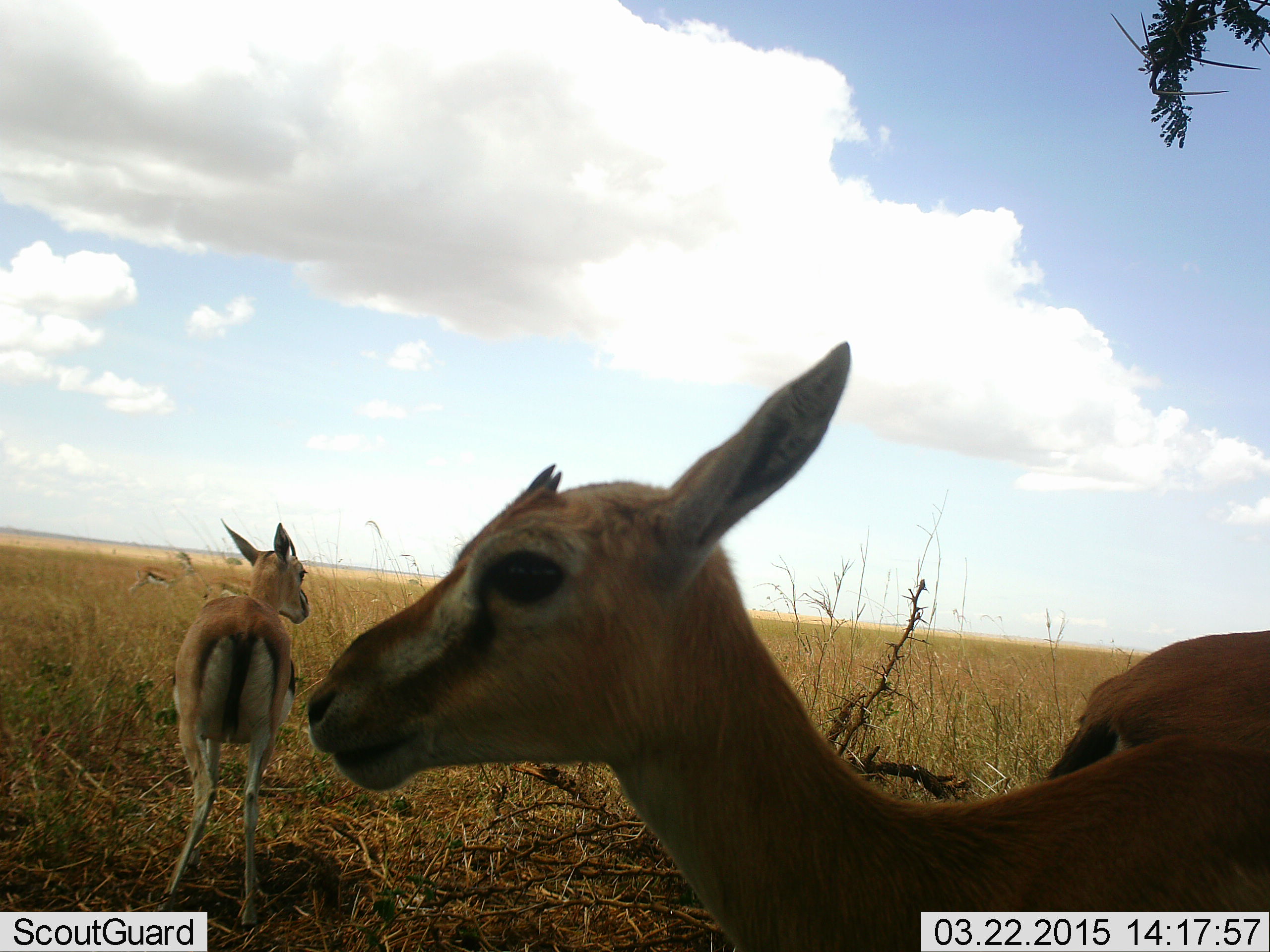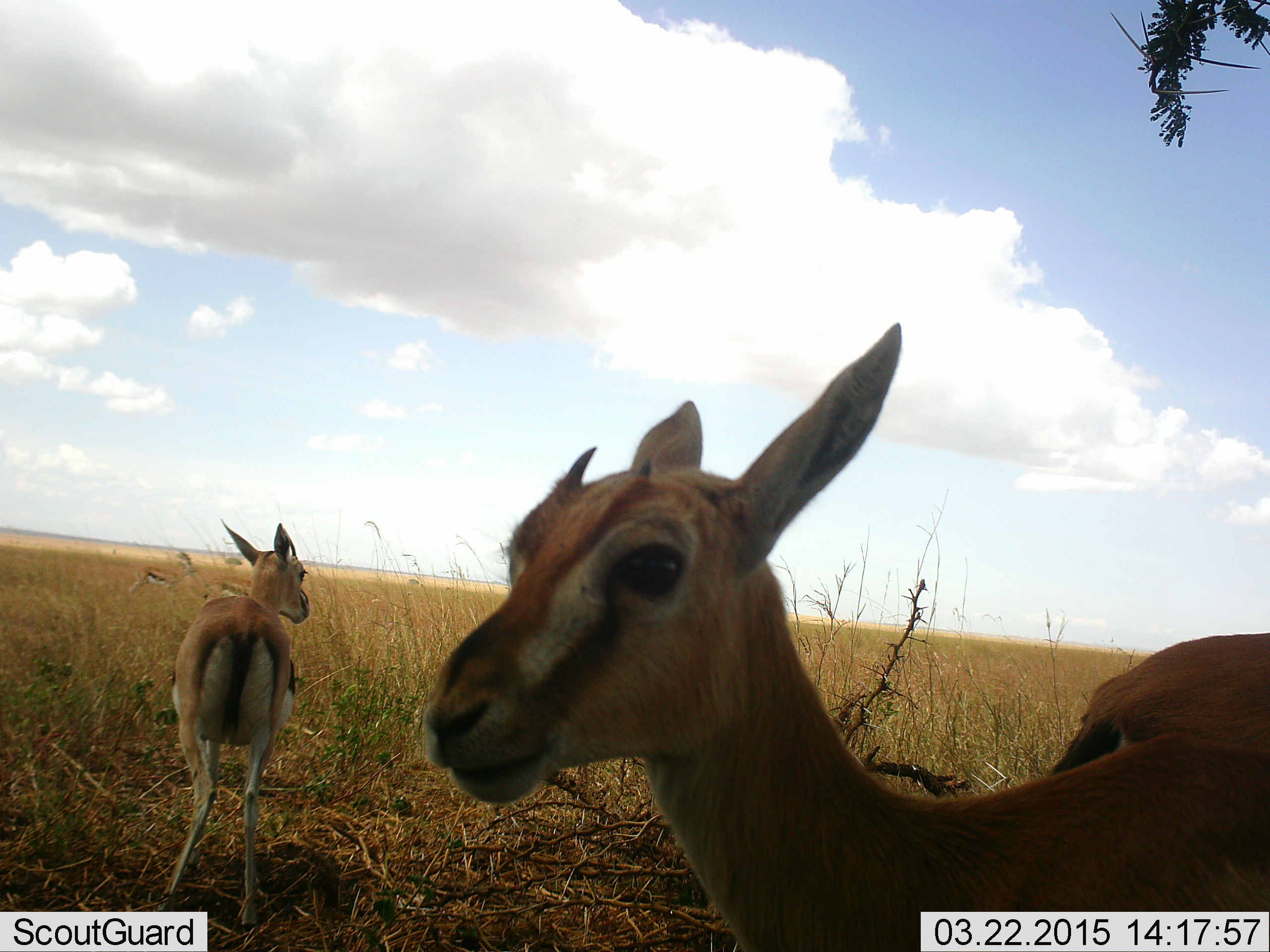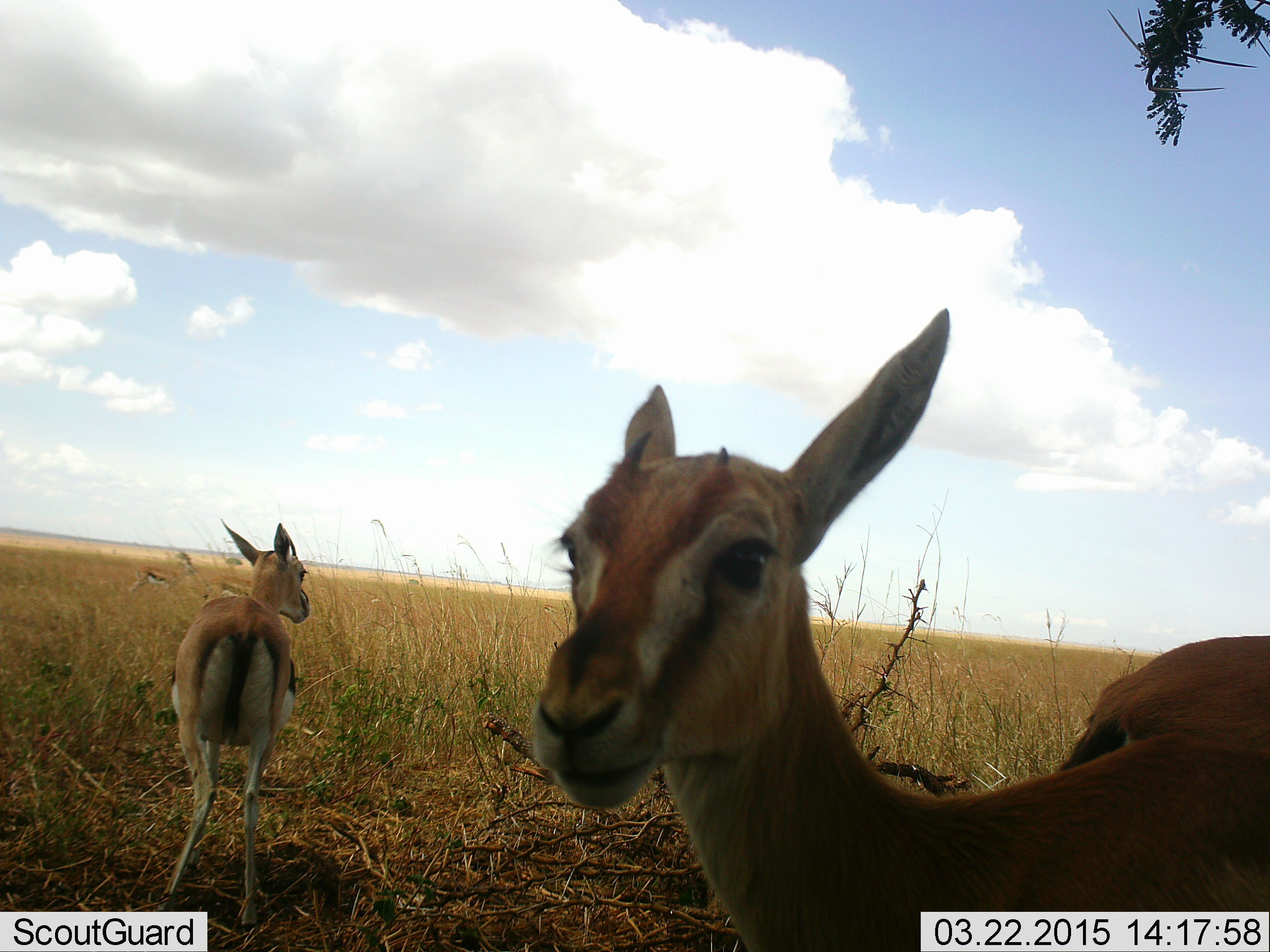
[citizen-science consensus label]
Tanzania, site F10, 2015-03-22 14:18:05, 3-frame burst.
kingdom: Animalia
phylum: Chordata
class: Mammalia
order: Artiodactyla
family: Bovidae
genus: Eudorcas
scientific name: Eudorcas thomsonii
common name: thomson's gazelle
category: gazellethomsons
Gazellethomsons (thomson's gazelle) (Eudorcas thomsonii), count 4. Behavior (volunteer vote fractions): standing 100%, resting 10%, moving 10%, interacting 0%. Young present (vote fraction): 0%. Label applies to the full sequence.